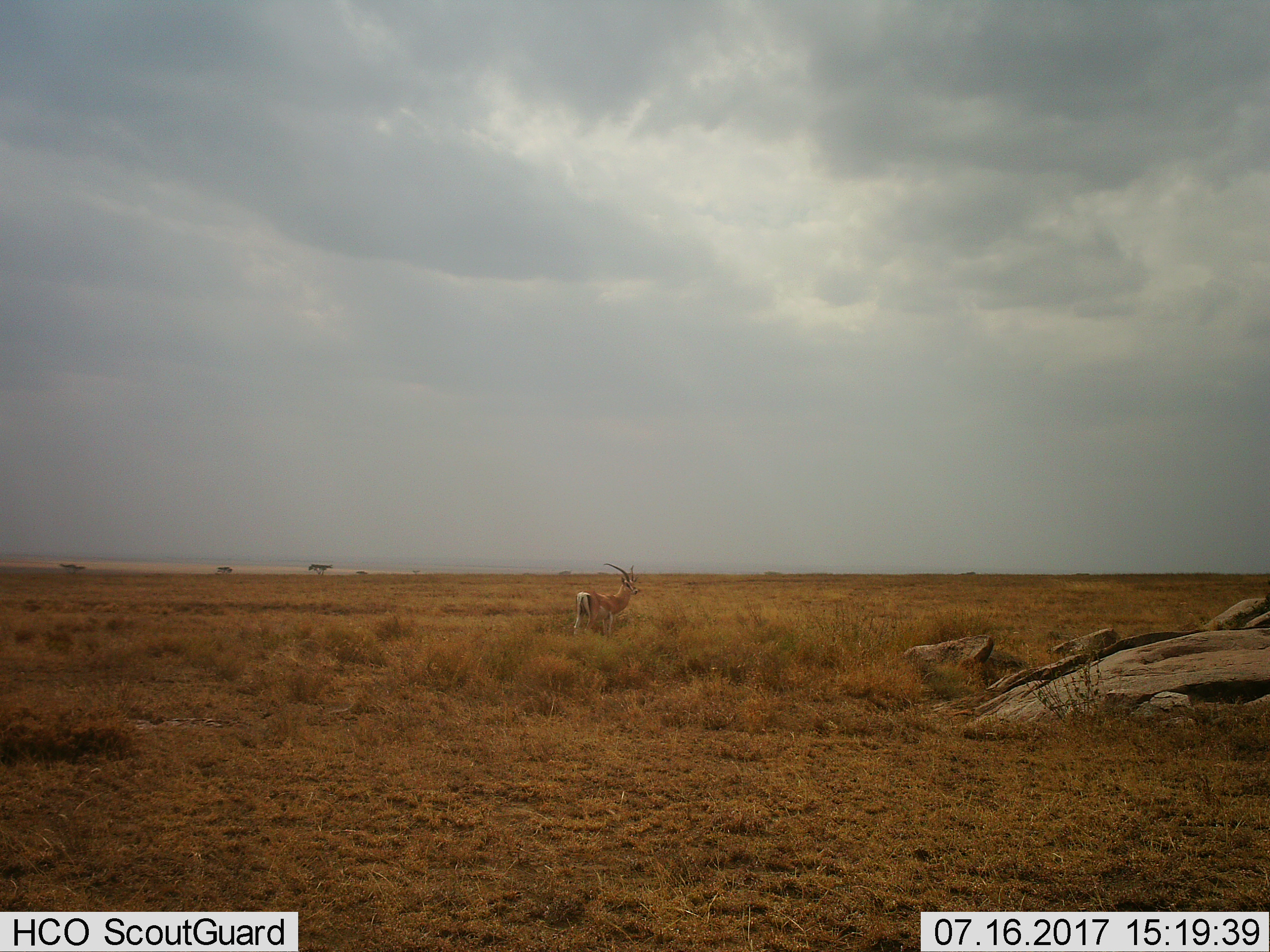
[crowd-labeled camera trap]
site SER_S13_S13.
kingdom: Animalia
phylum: Chordata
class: Mammalia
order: Artiodactyla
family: Bovidae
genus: Nanger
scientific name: Nanger granti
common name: grant's gazelle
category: gazellegrants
Gazellegrants (grant's gazelle) (Nanger granti), count 1. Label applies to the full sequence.